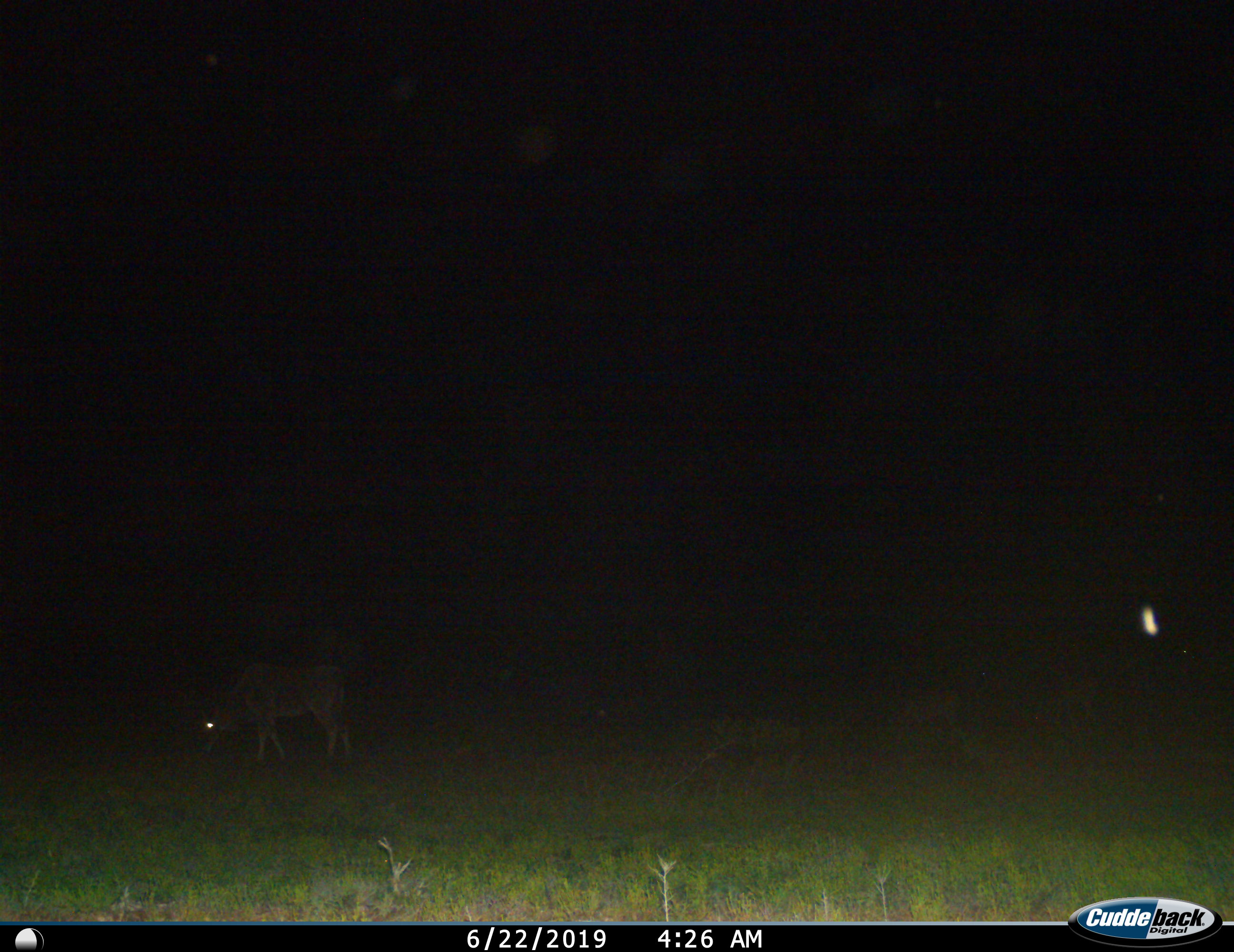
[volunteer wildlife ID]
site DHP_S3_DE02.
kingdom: Animalia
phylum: Chordata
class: Mammalia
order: Artiodactyla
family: Bovidae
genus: Tragelaphus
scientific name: Tragelaphus oryx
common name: eland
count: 1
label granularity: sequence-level